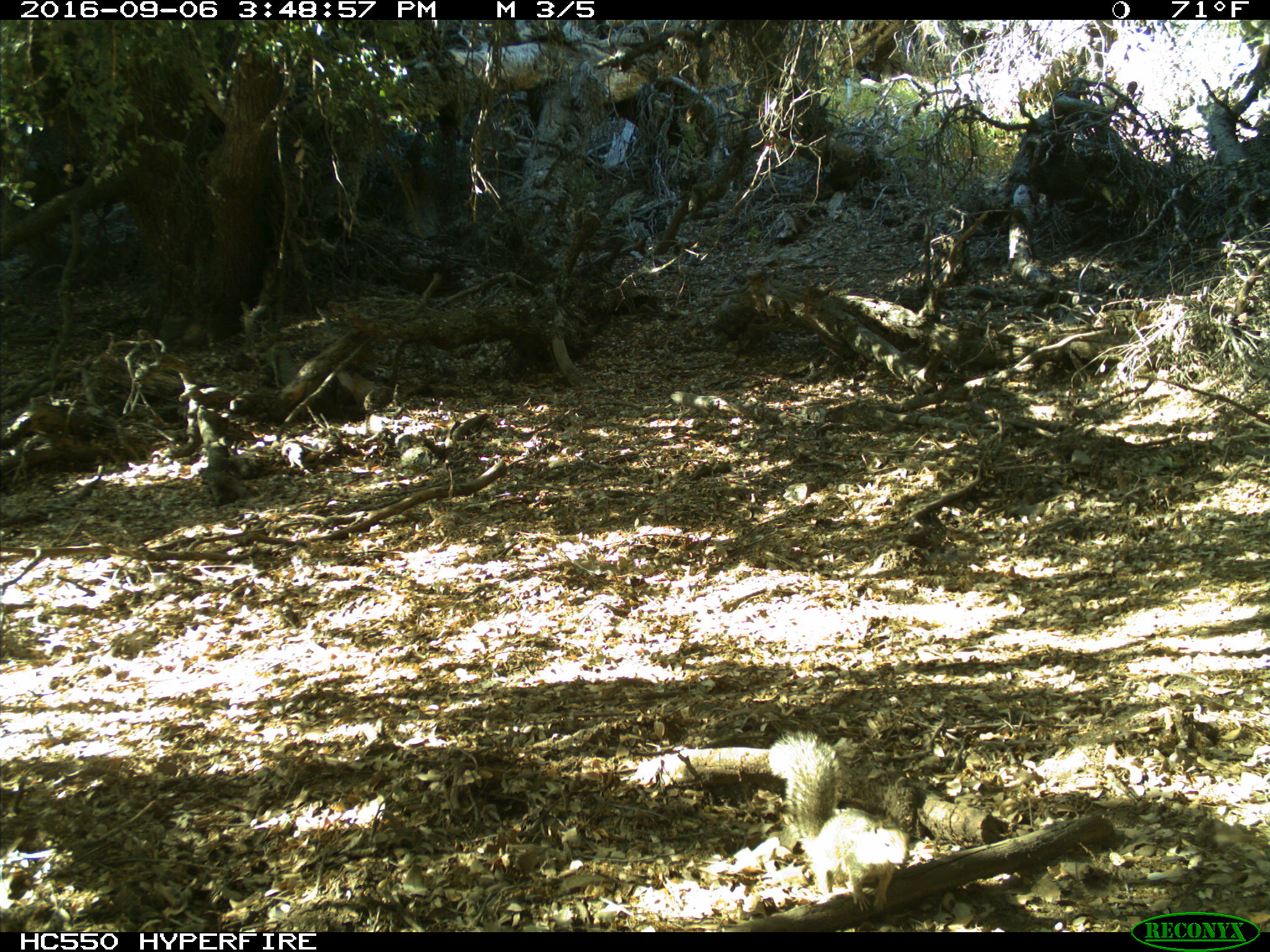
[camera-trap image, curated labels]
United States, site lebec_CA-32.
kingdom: Animalia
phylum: Chordata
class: Mammalia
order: Rodentia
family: Sciuridae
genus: Otospermophilus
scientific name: Otospermophilus beecheyi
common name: california ground squirrel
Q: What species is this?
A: Otospermophilus beecheyi (california ground squirrel).